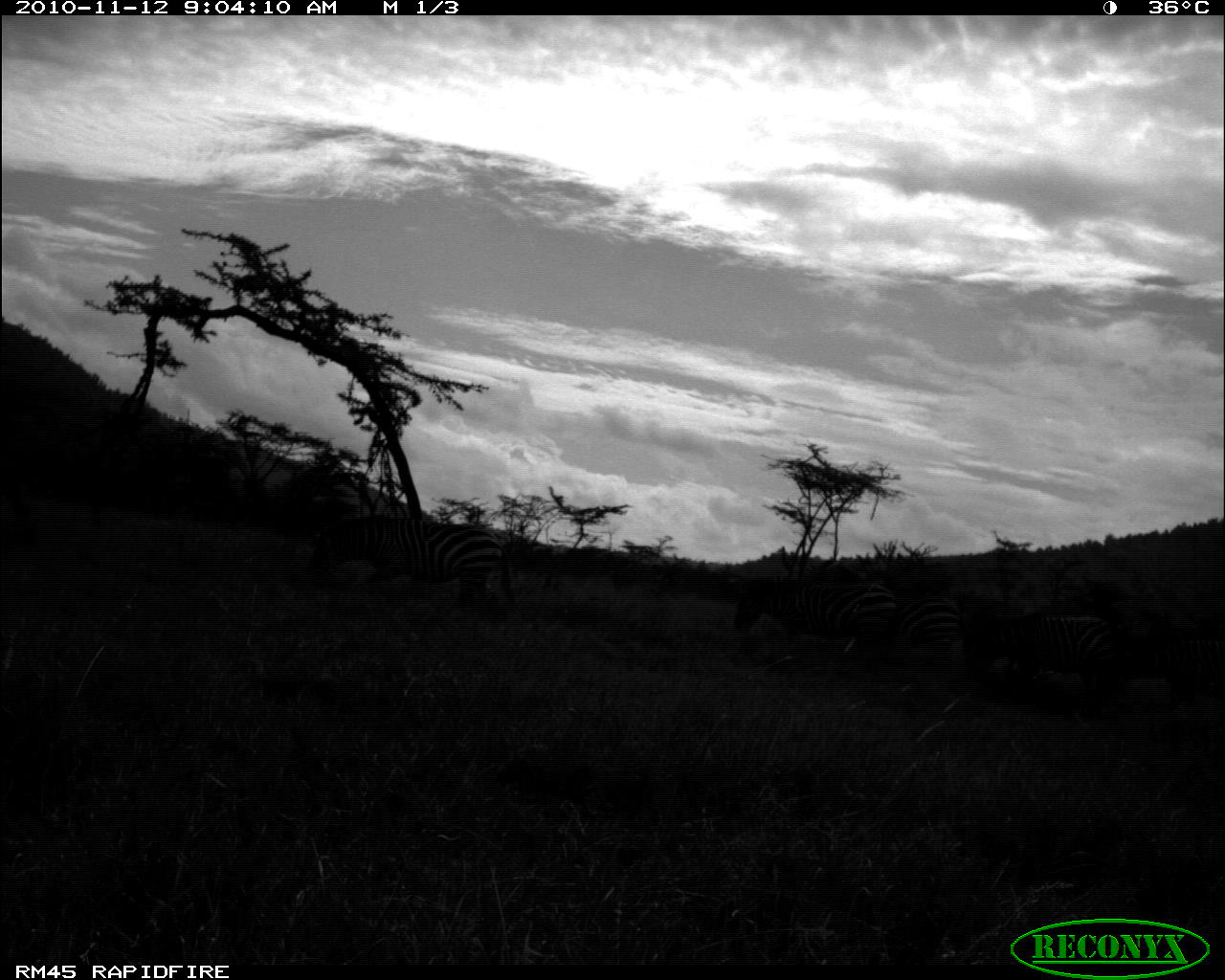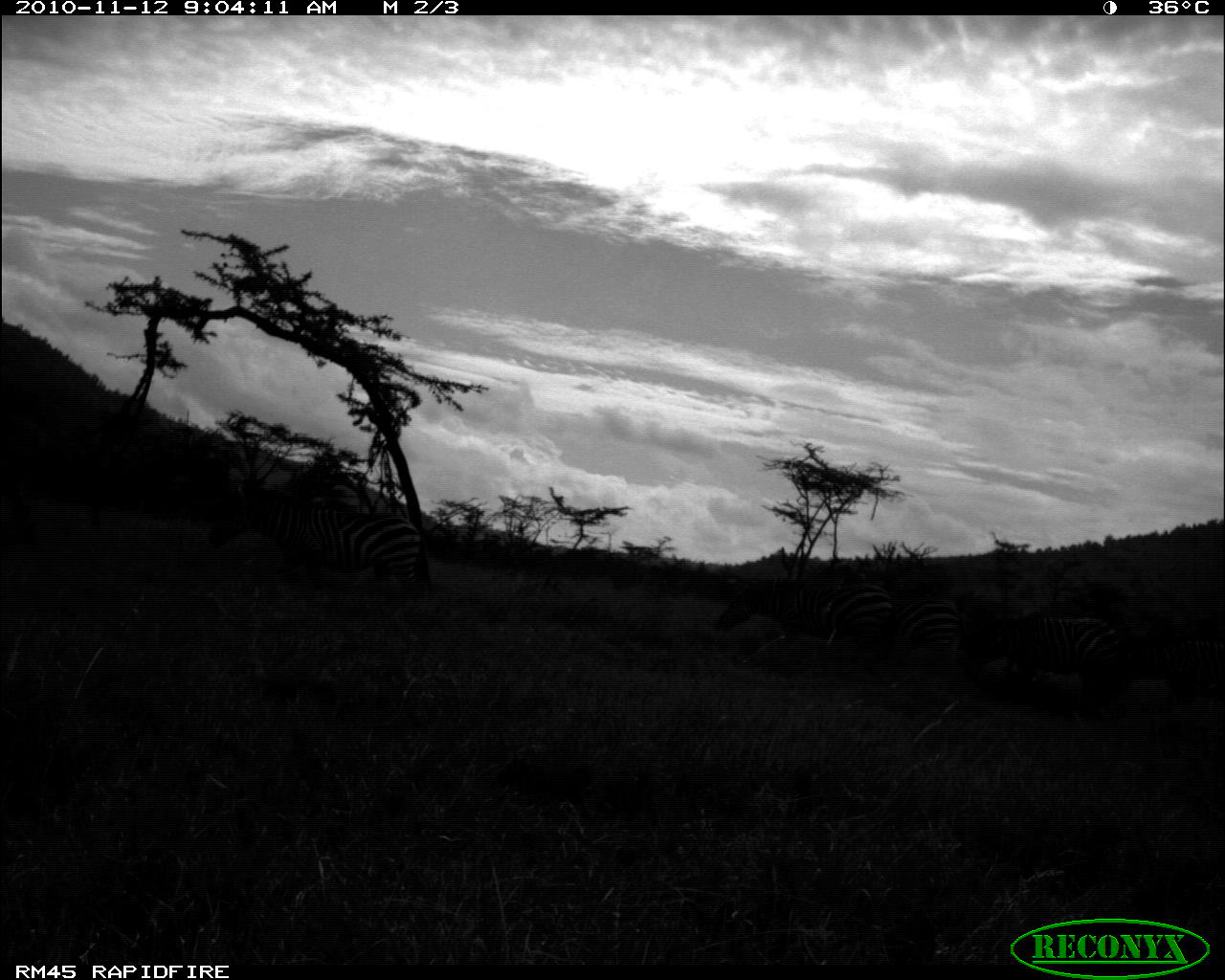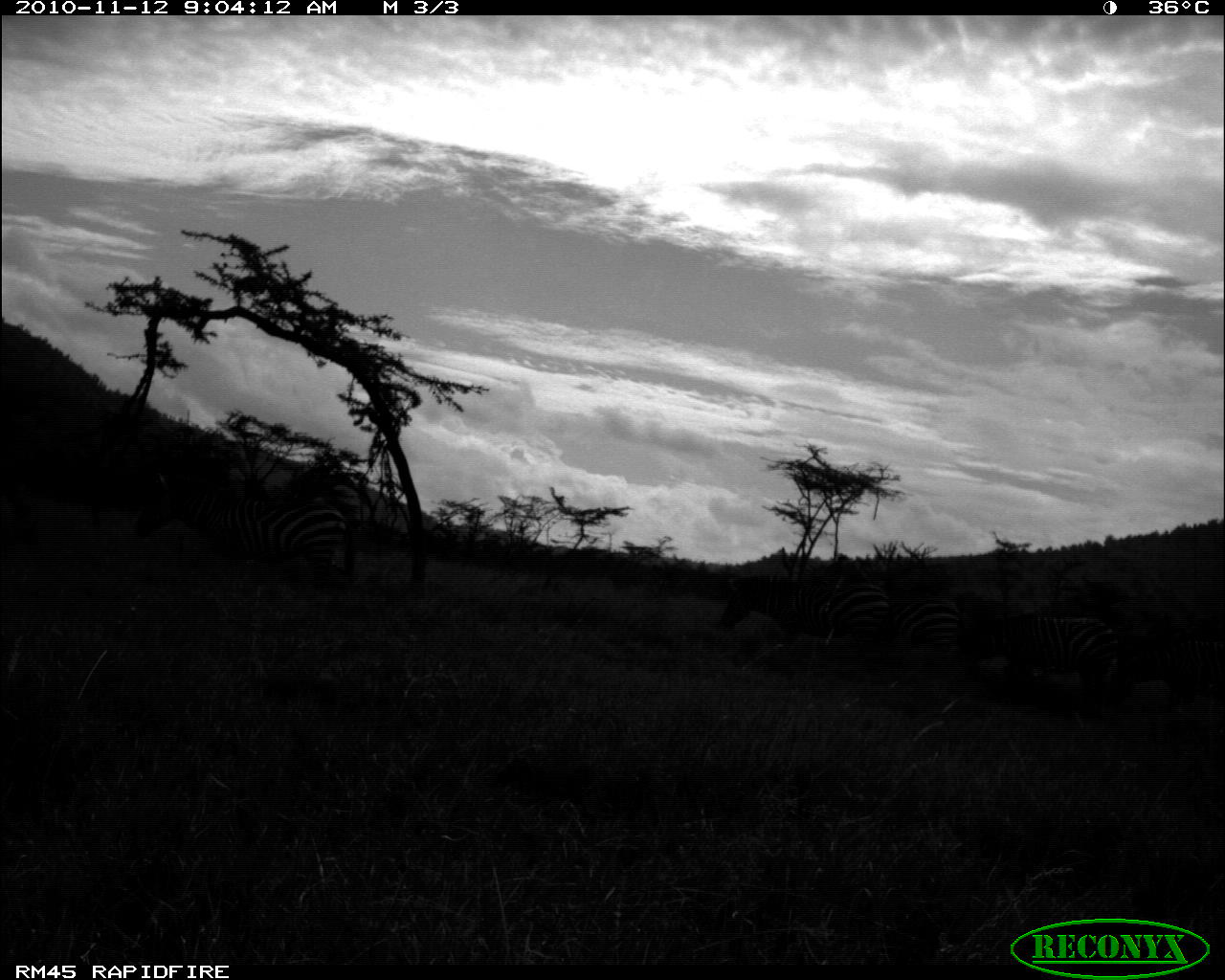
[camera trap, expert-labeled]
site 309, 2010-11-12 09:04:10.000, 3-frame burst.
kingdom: Animalia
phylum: Chordata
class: Mammalia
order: Perissodactyla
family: Equidae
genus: Equus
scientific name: Equus quagga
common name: plains zebra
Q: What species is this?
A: Equus quagga (plains zebra).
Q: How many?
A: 5.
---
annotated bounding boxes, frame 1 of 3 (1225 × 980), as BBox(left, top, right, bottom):
equus quagga: BBox(305, 515, 512, 610); BBox(965, 605, 1117, 716); BBox(733, 574, 899, 655); BBox(1112, 633, 1225, 709); BBox(891, 595, 958, 687)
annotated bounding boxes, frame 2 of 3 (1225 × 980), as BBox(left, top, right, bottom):
equus quagga: BBox(207, 484, 431, 590); BBox(958, 609, 1120, 700); BBox(712, 574, 897, 650); BBox(1117, 632, 1225, 707); BBox(888, 596, 959, 662)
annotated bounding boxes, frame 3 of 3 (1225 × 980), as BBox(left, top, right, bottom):
equus quagga: BBox(134, 470, 355, 591); BBox(721, 571, 896, 668); BBox(955, 613, 1123, 702); BBox(1122, 637, 1225, 712); BBox(892, 593, 963, 659)